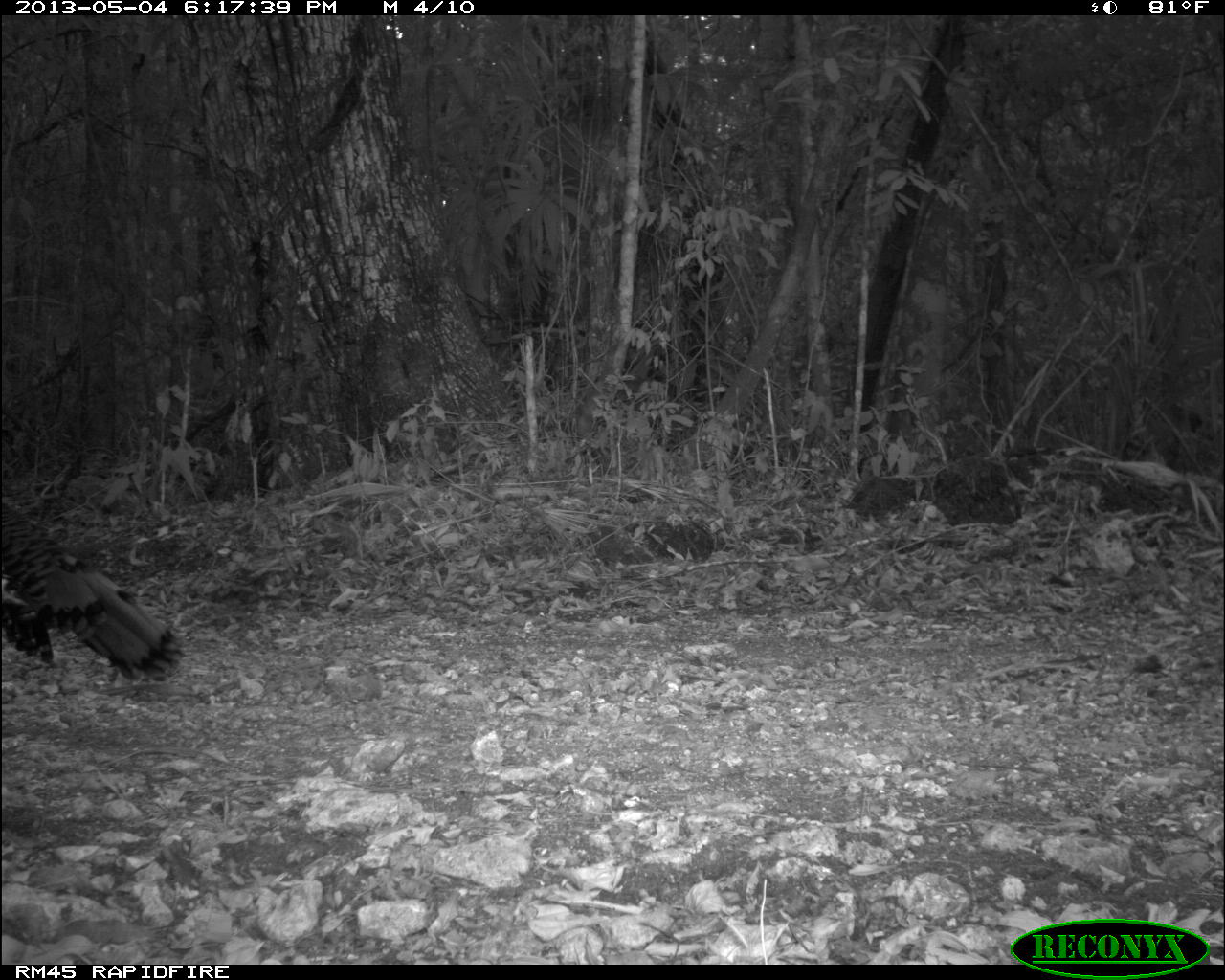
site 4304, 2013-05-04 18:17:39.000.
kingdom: Animalia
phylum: Chordata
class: Aves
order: Galliformes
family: Phasianidae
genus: Meleagris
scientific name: Meleagris ocellata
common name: ocellated turkey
Meleagris ocellata (ocellated turkey), count 1, sex male.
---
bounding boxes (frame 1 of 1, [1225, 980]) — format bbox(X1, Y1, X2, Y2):
meleagris ocellata: bbox(1, 499, 184, 682)